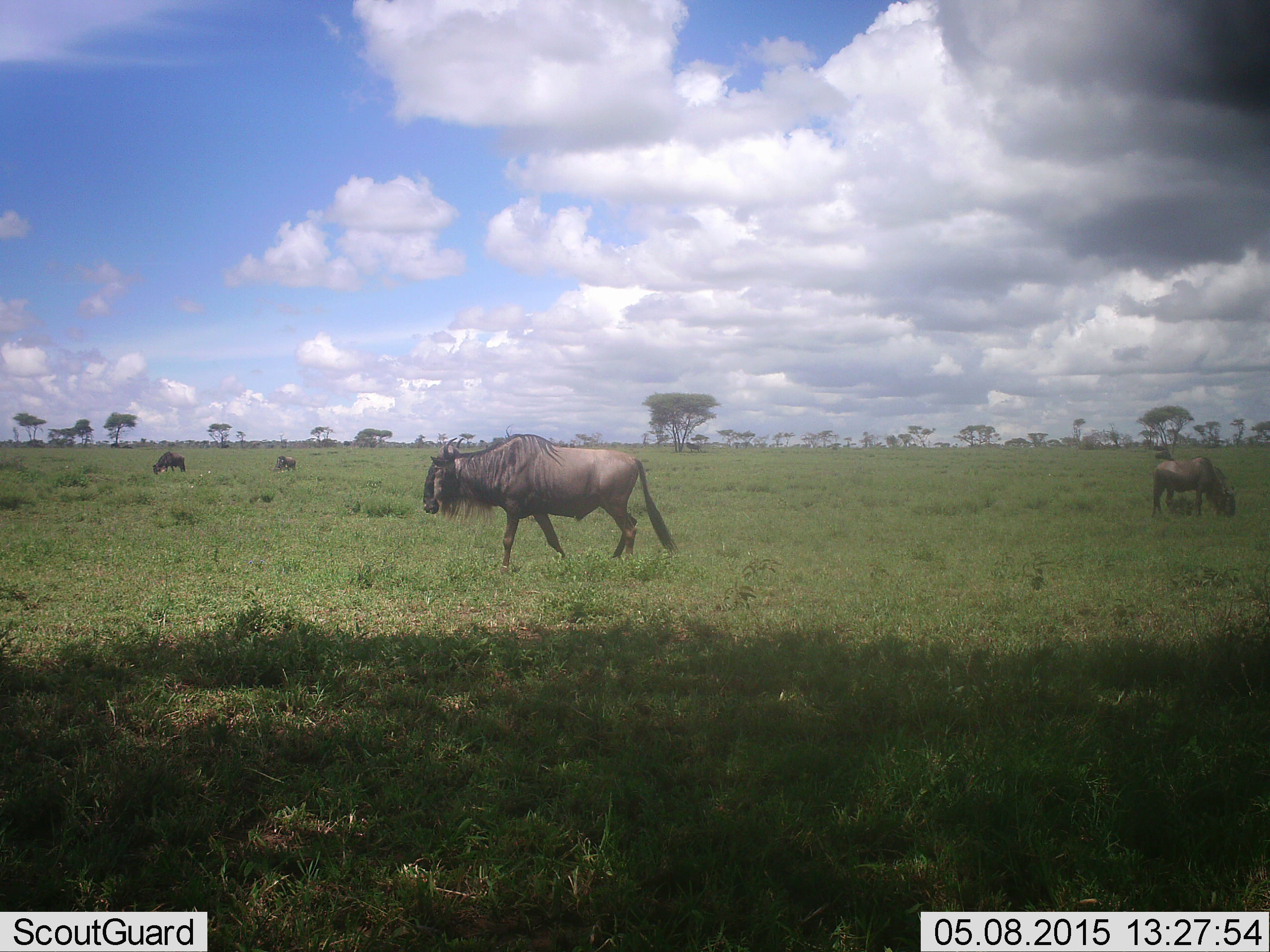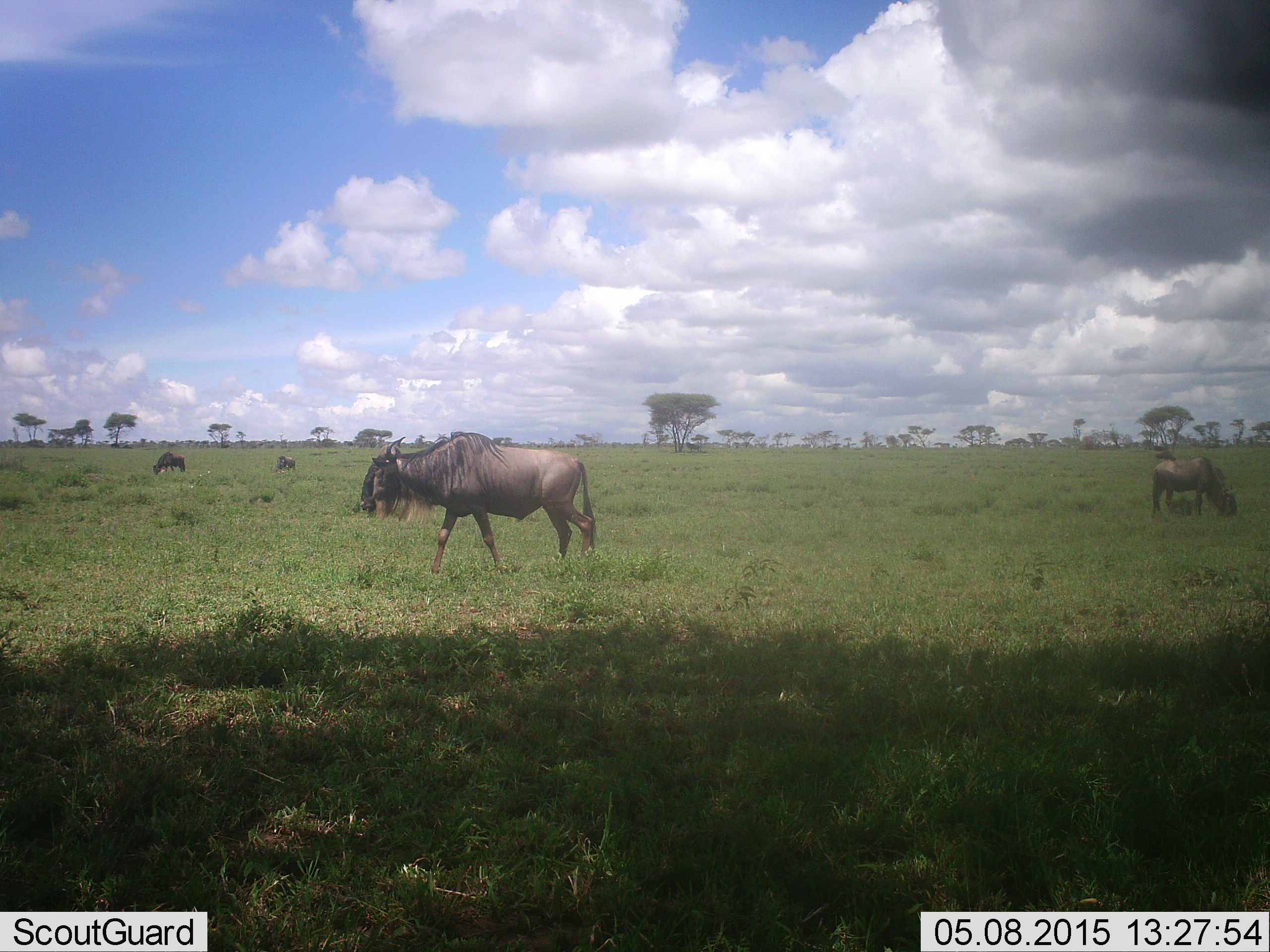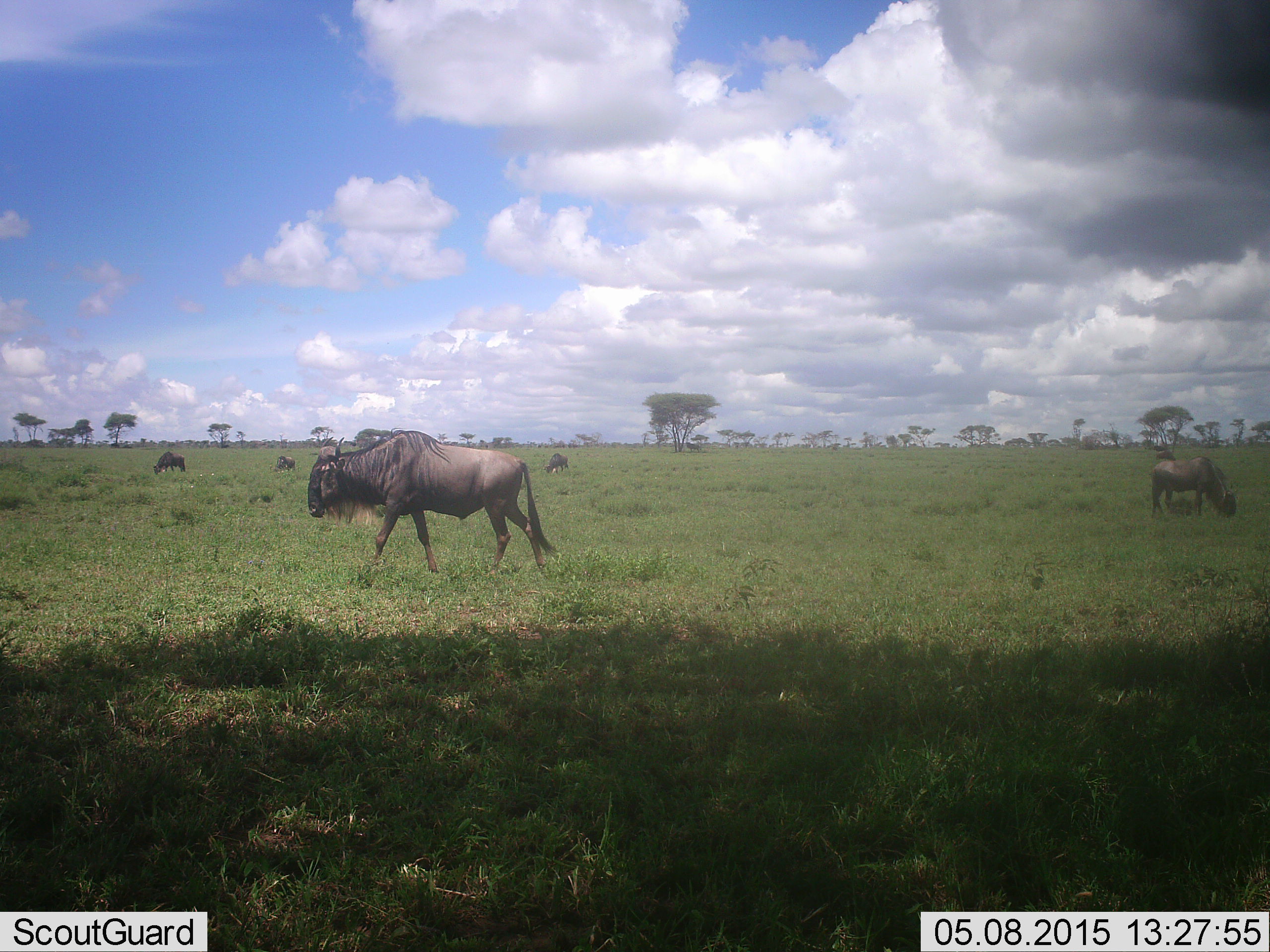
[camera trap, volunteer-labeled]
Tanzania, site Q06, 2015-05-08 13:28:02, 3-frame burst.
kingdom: Animalia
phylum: Chordata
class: Mammalia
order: Artiodactyla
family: Bovidae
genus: Connochaetes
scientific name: Connochaetes taurinus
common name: blue wildebeest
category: wildebeest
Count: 4.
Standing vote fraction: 30%.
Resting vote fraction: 10%.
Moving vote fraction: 60%.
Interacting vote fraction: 10%.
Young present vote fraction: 0%.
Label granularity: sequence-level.